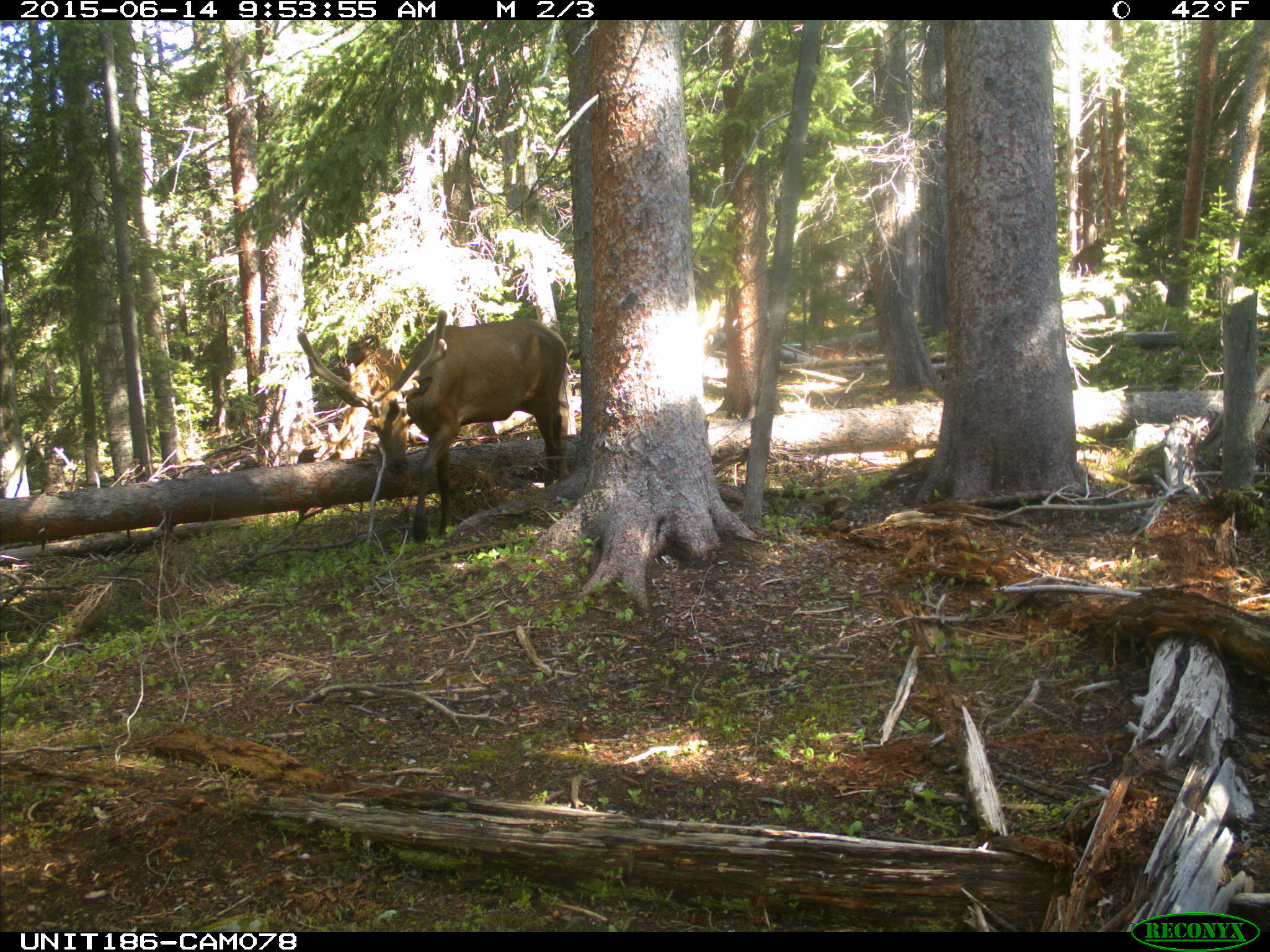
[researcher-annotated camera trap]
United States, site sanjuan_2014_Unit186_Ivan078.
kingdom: Animalia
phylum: Chordata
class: Mammalia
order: Artiodactyla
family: Cervidae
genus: Cervus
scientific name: Cervus elaphus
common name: red deer